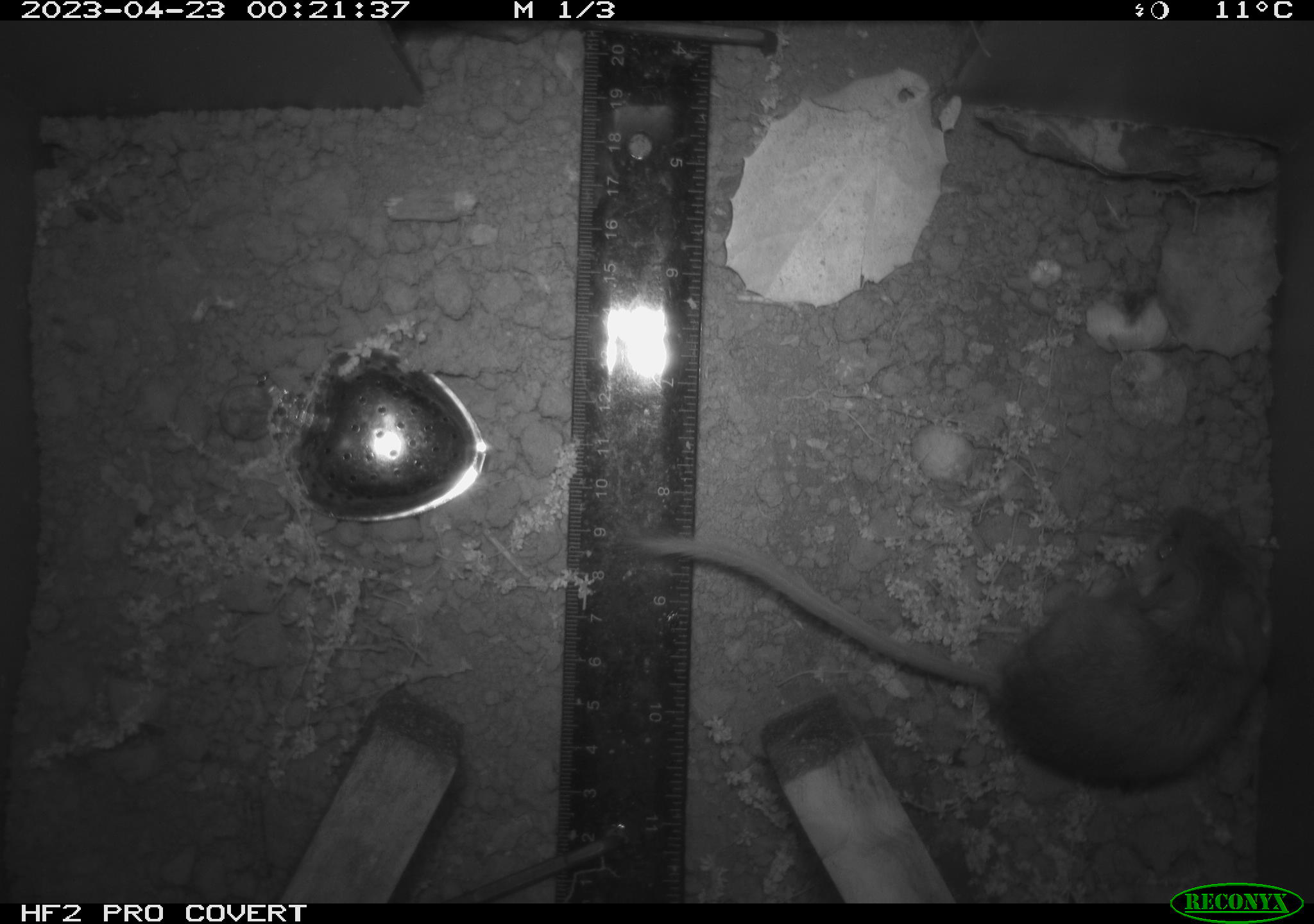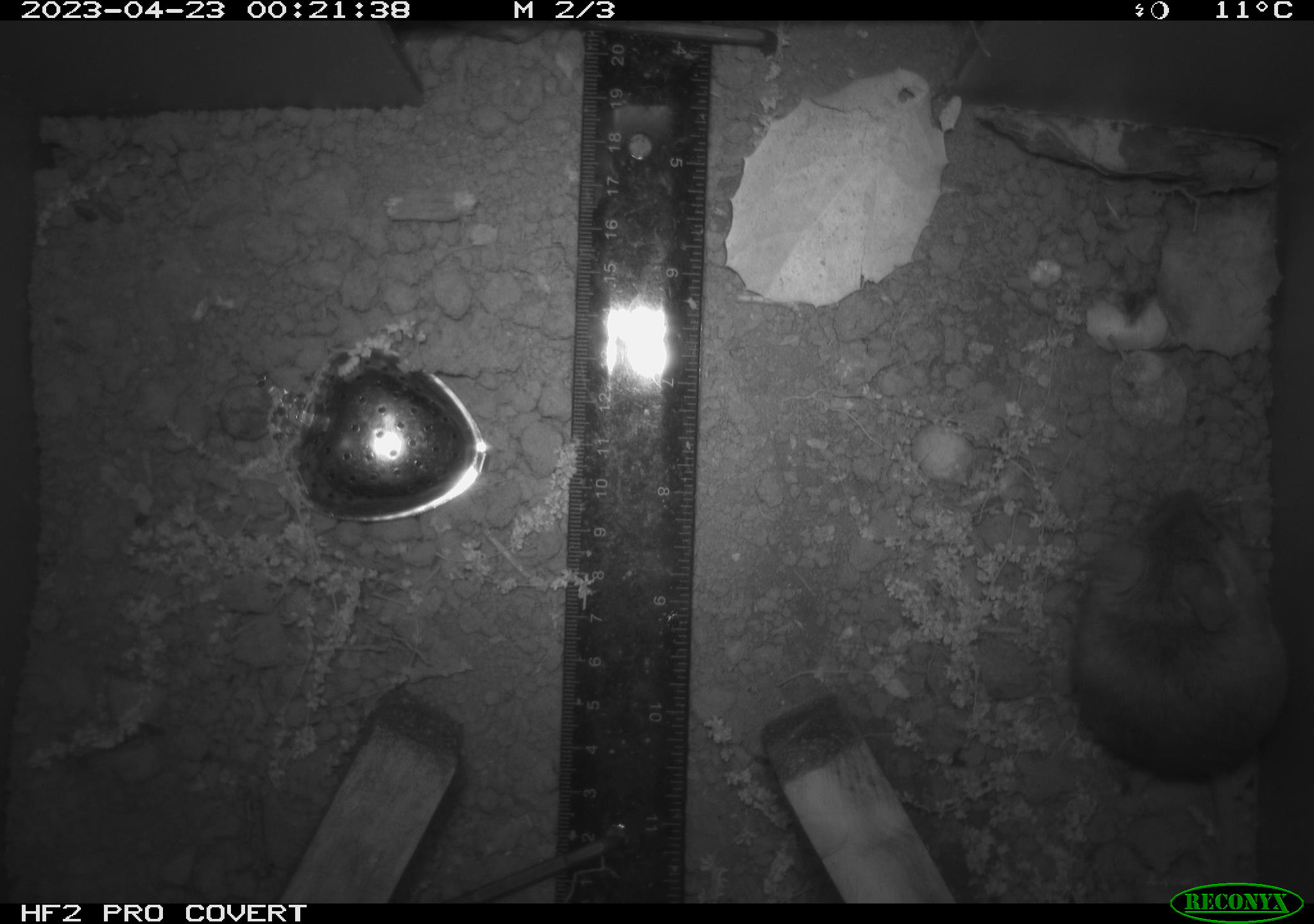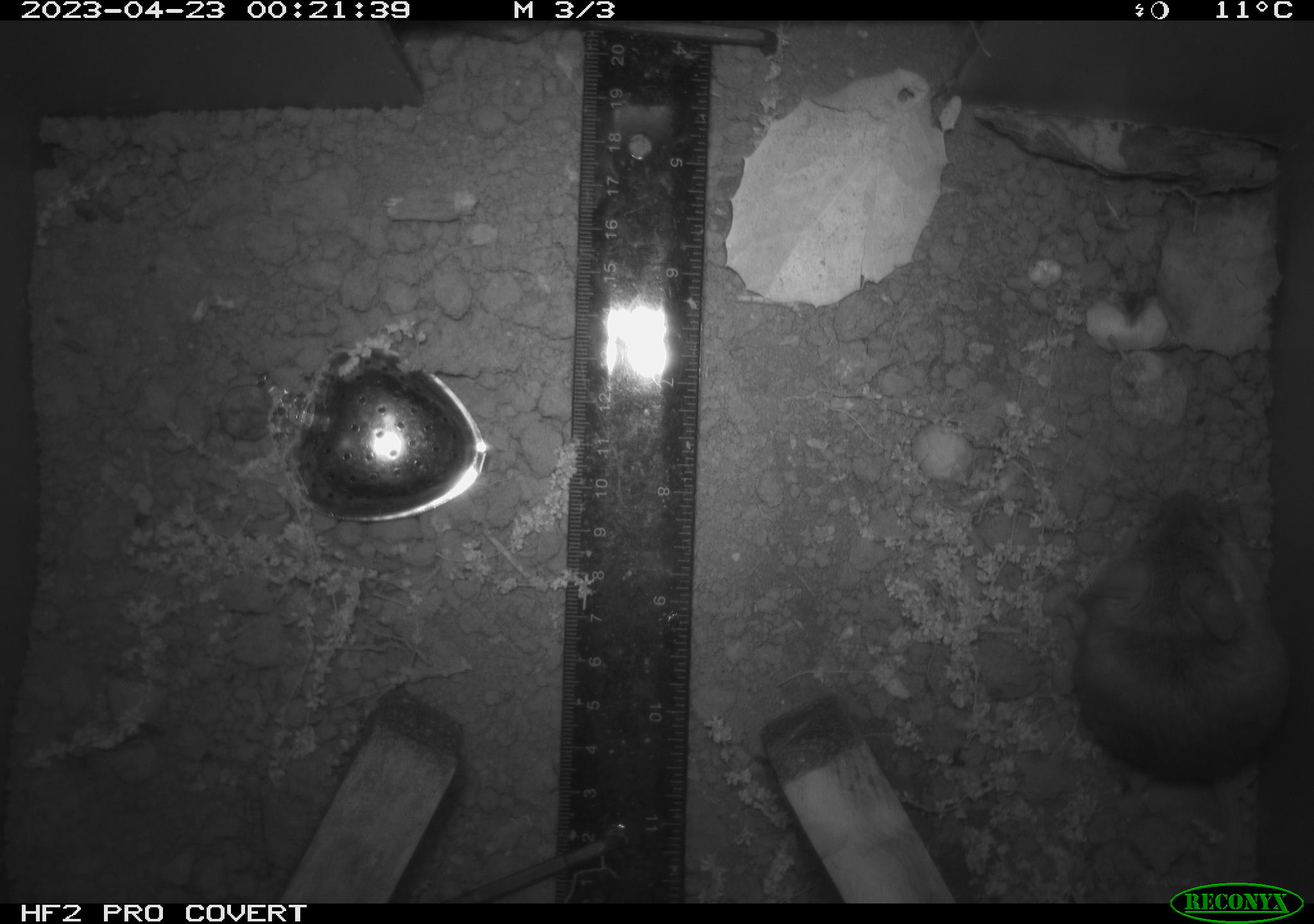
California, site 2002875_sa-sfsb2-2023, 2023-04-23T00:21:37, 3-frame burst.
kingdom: Animalia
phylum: Chordata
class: Mammalia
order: Rodentia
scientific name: Rodentia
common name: mouse species